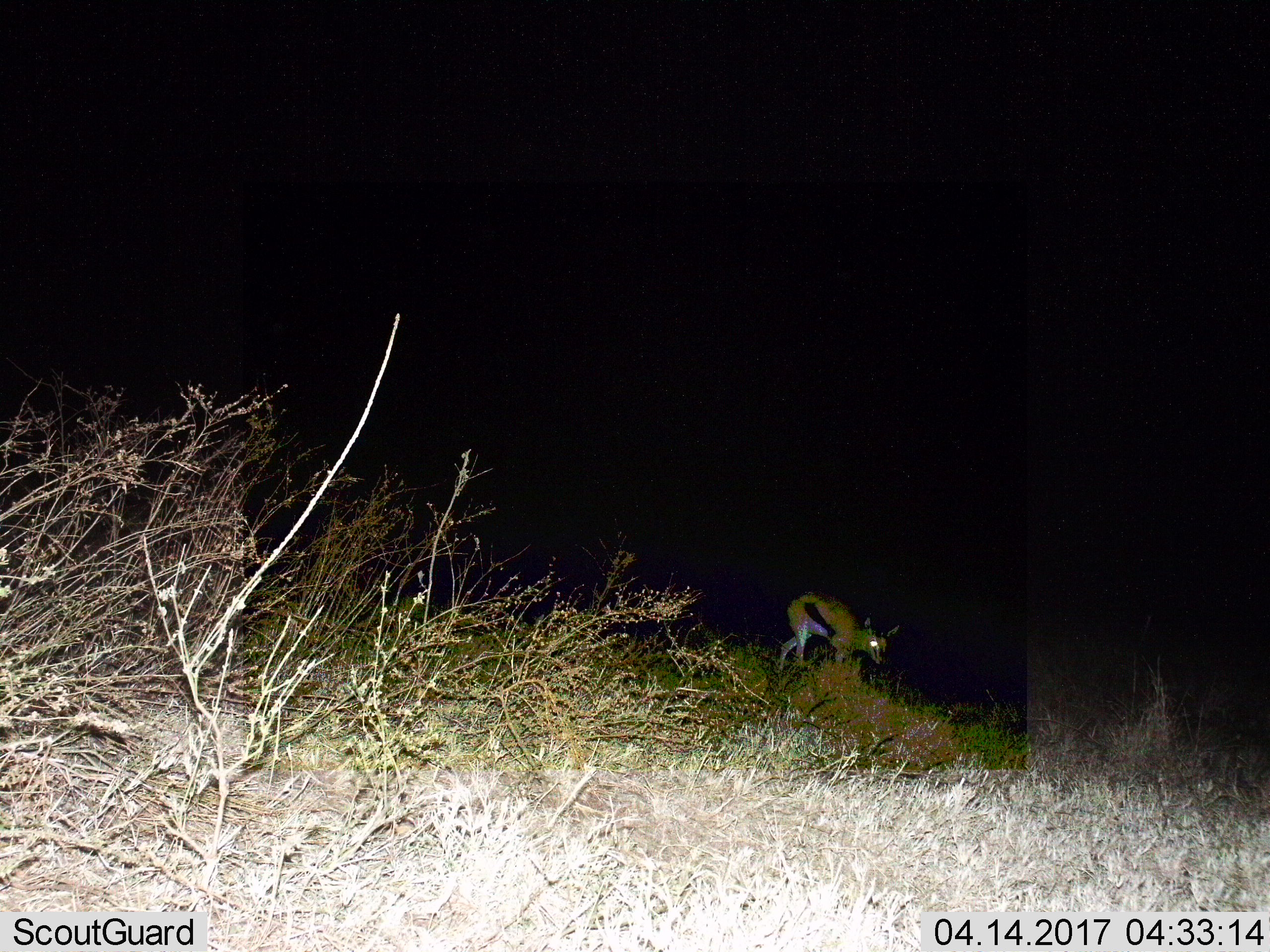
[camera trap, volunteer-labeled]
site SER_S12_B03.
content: unidentified animal